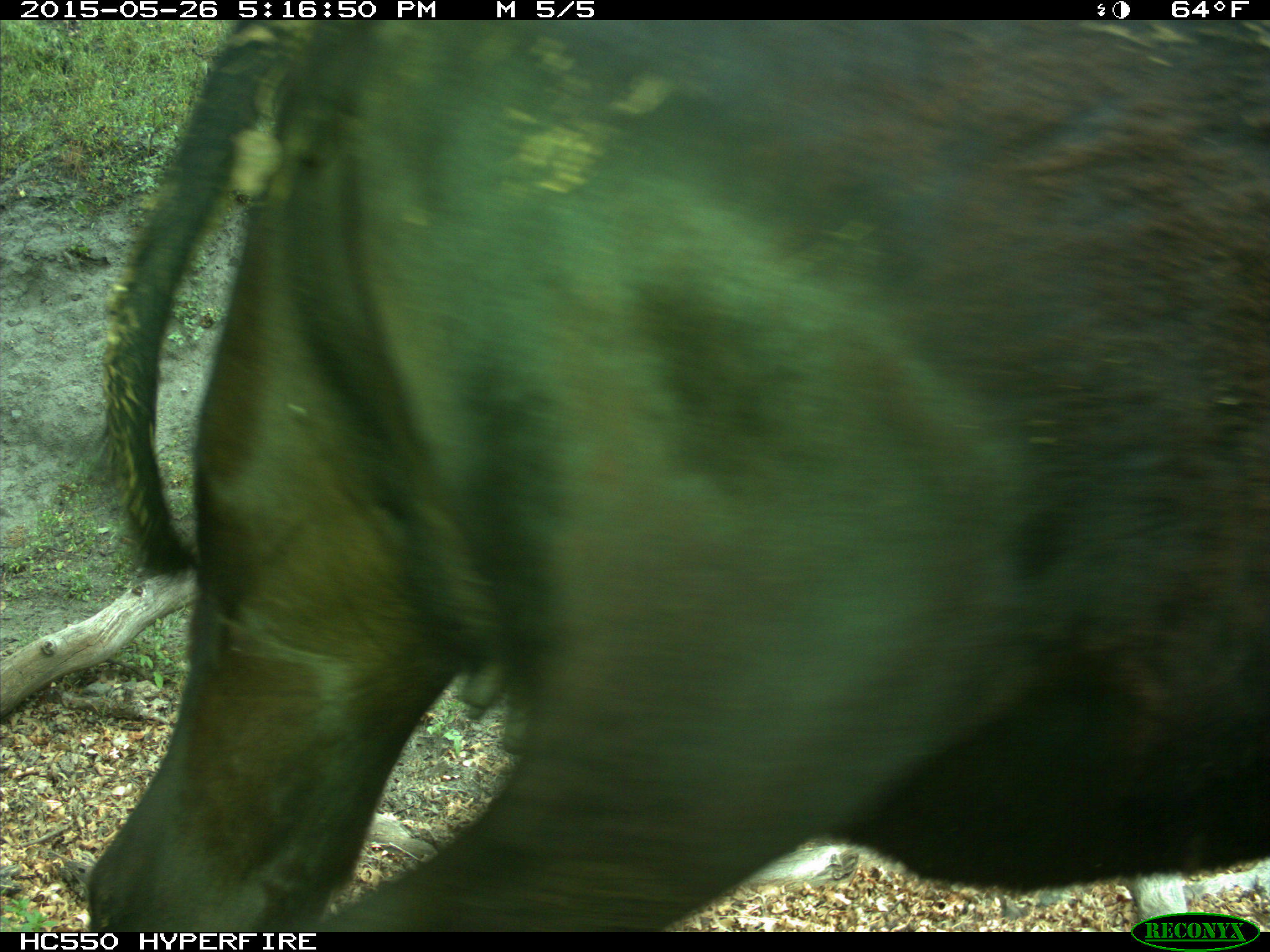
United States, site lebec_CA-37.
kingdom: Animalia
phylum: Chordata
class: Mammalia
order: Artiodactyla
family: Bovidae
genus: Bos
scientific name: Bos taurus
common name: domestic cow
Bos taurus (domestic cow).